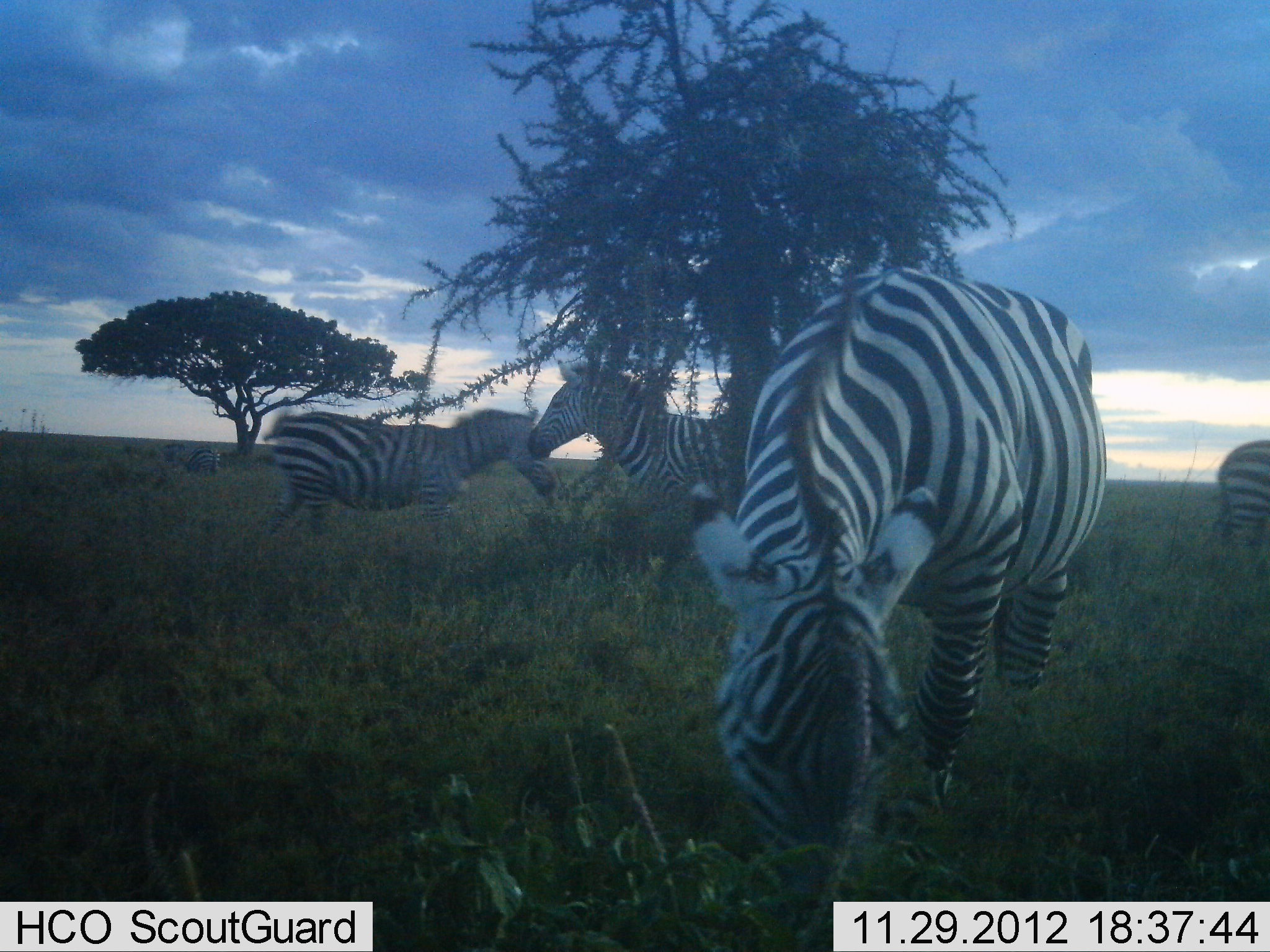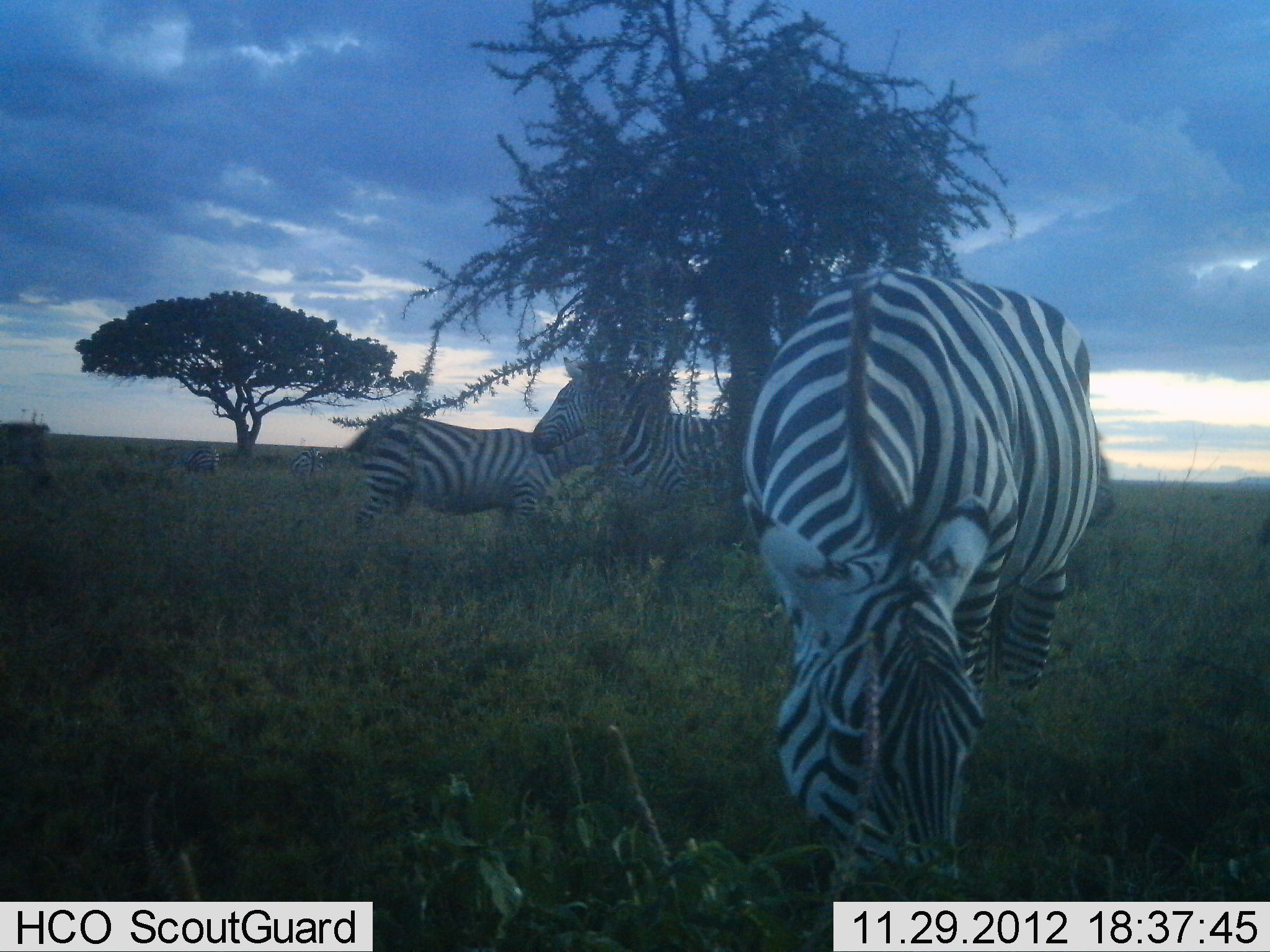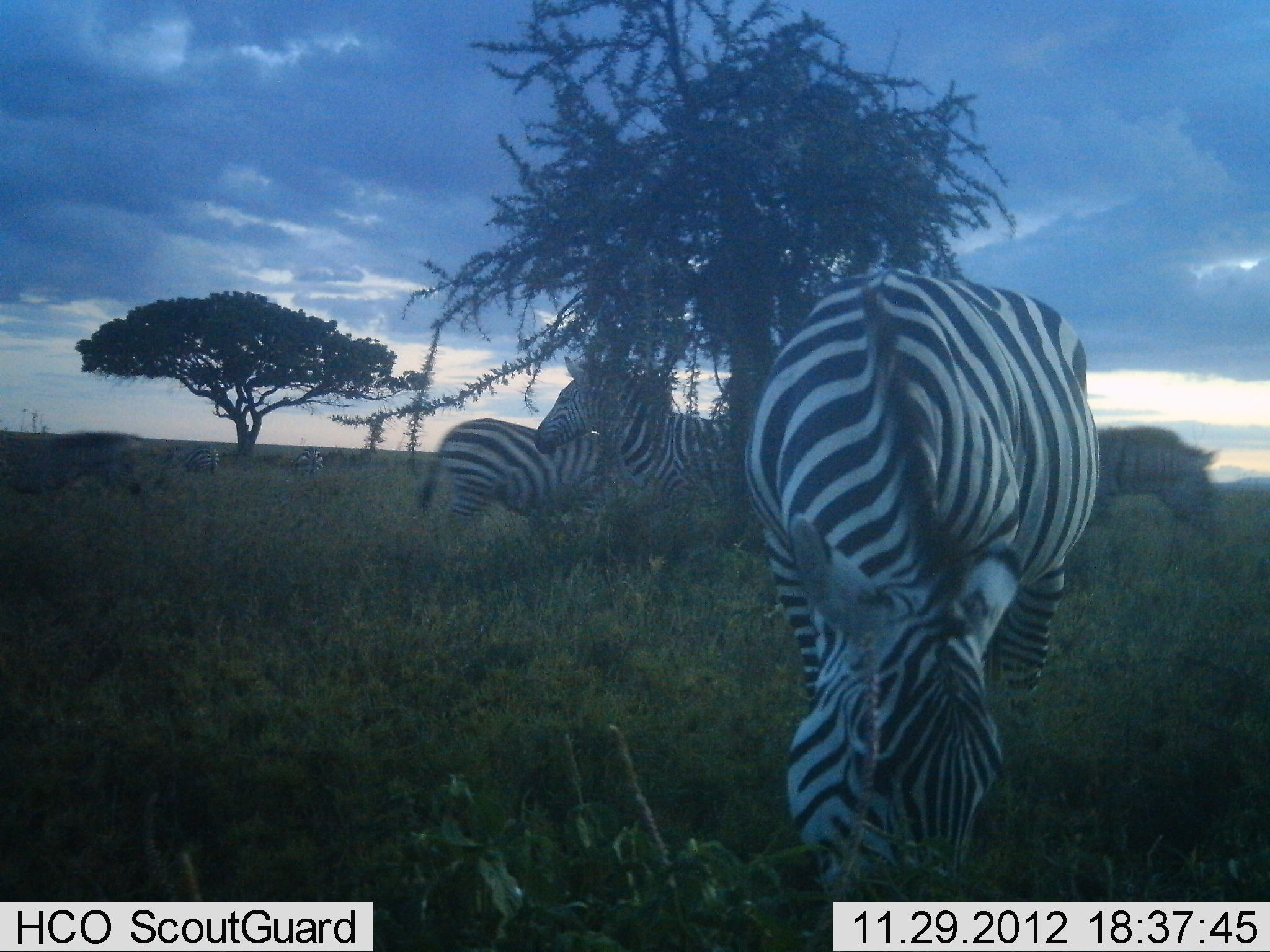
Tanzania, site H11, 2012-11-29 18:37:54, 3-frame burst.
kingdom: Animalia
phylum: Chordata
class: Mammalia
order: Perissodactyla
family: Equidae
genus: Equus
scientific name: Equus quagga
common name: plains zebra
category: zebra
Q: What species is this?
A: Zebra (plains zebra) (Equus quagga).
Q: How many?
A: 5.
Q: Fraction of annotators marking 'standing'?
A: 60%.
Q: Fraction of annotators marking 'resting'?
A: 0%.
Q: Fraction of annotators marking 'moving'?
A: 40%.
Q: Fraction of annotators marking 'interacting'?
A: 0%.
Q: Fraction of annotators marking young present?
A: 0%.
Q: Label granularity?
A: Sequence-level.